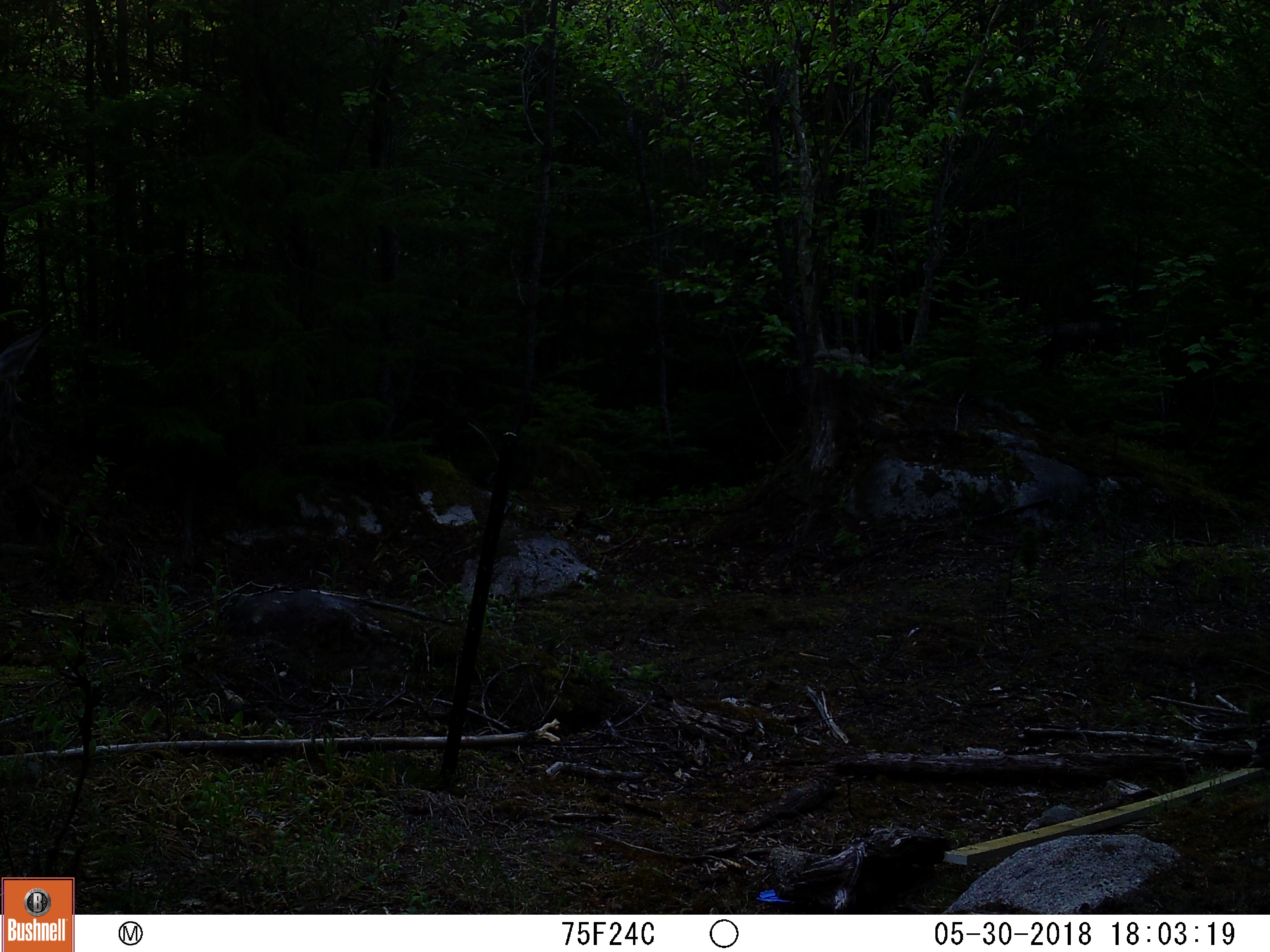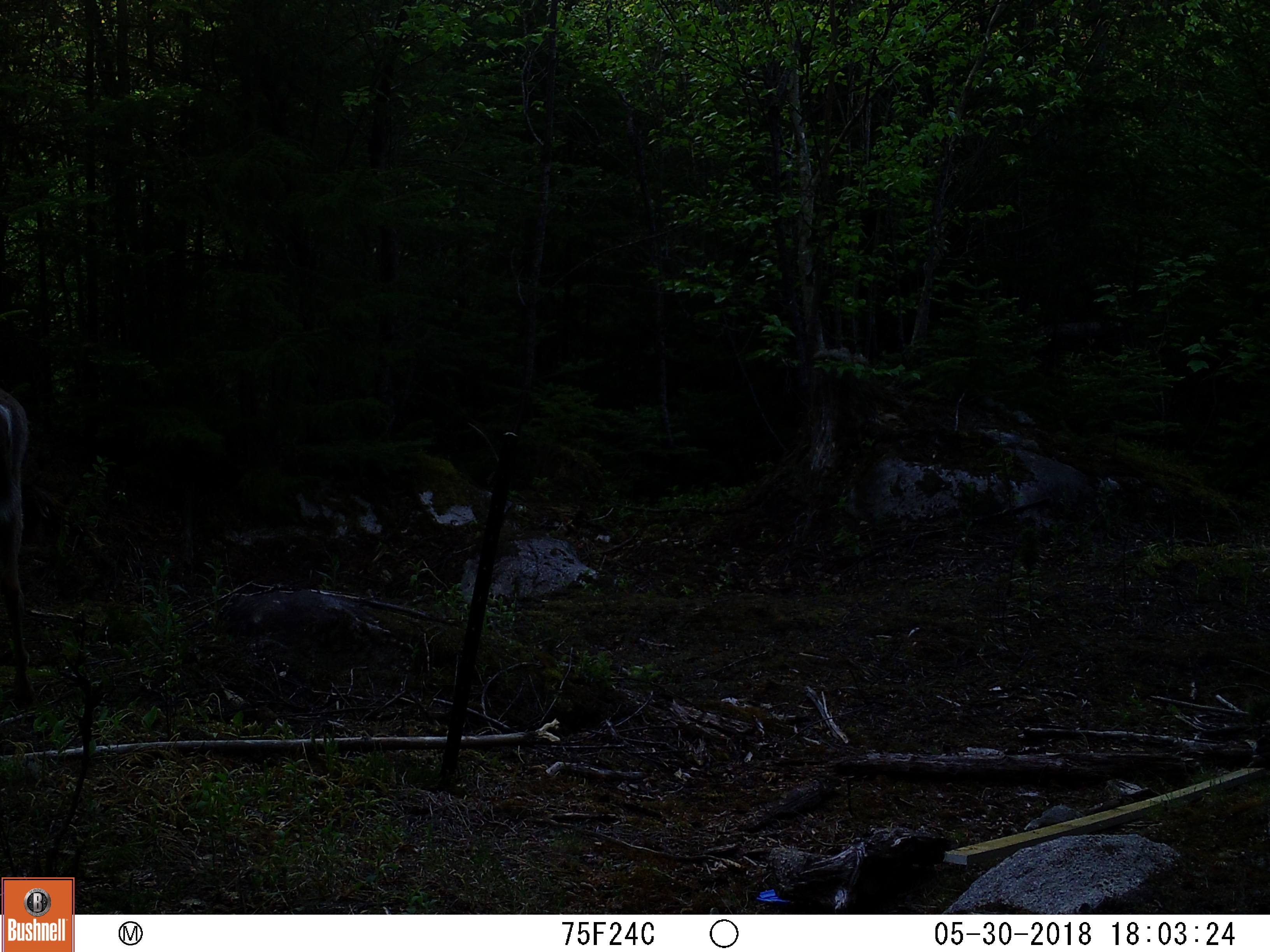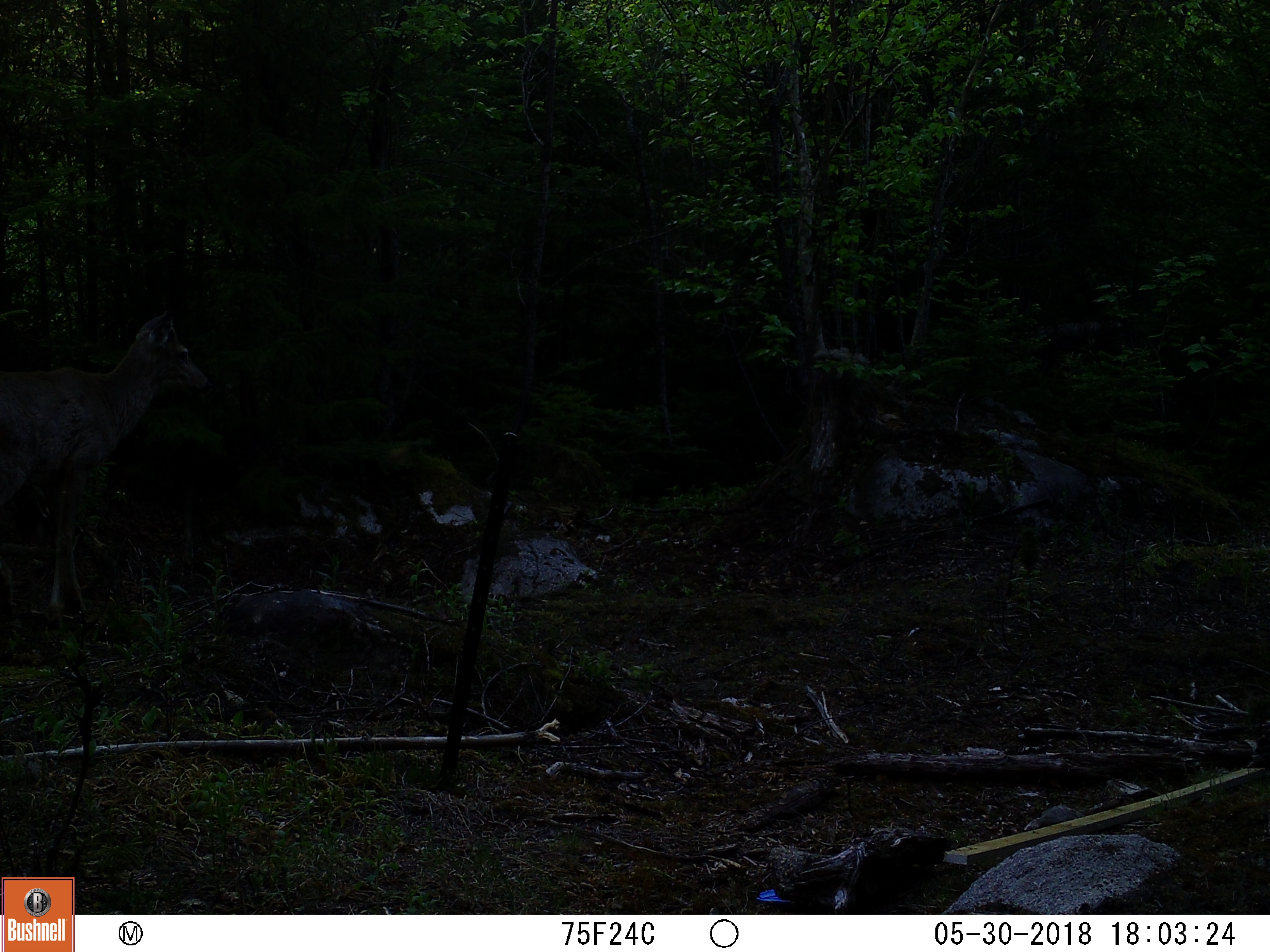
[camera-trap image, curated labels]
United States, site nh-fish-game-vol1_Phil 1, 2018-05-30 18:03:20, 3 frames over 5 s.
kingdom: Animalia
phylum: Chordata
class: Mammalia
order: Artiodactyla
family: Cervidae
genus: Odocoileus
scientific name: Odocoileus virginianus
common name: white-tailed deer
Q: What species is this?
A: White-tailed deer (Odocoileus virginianus).